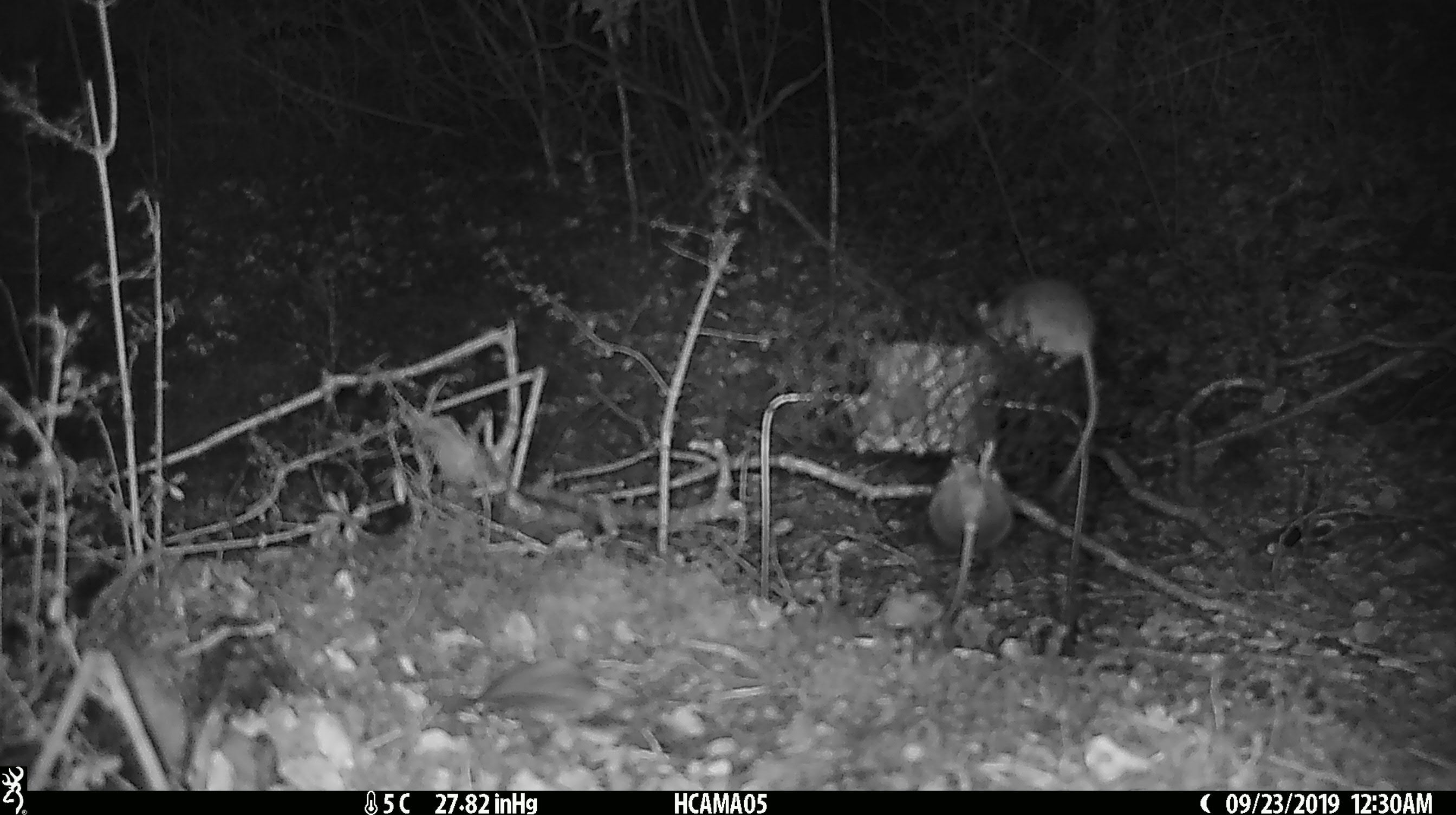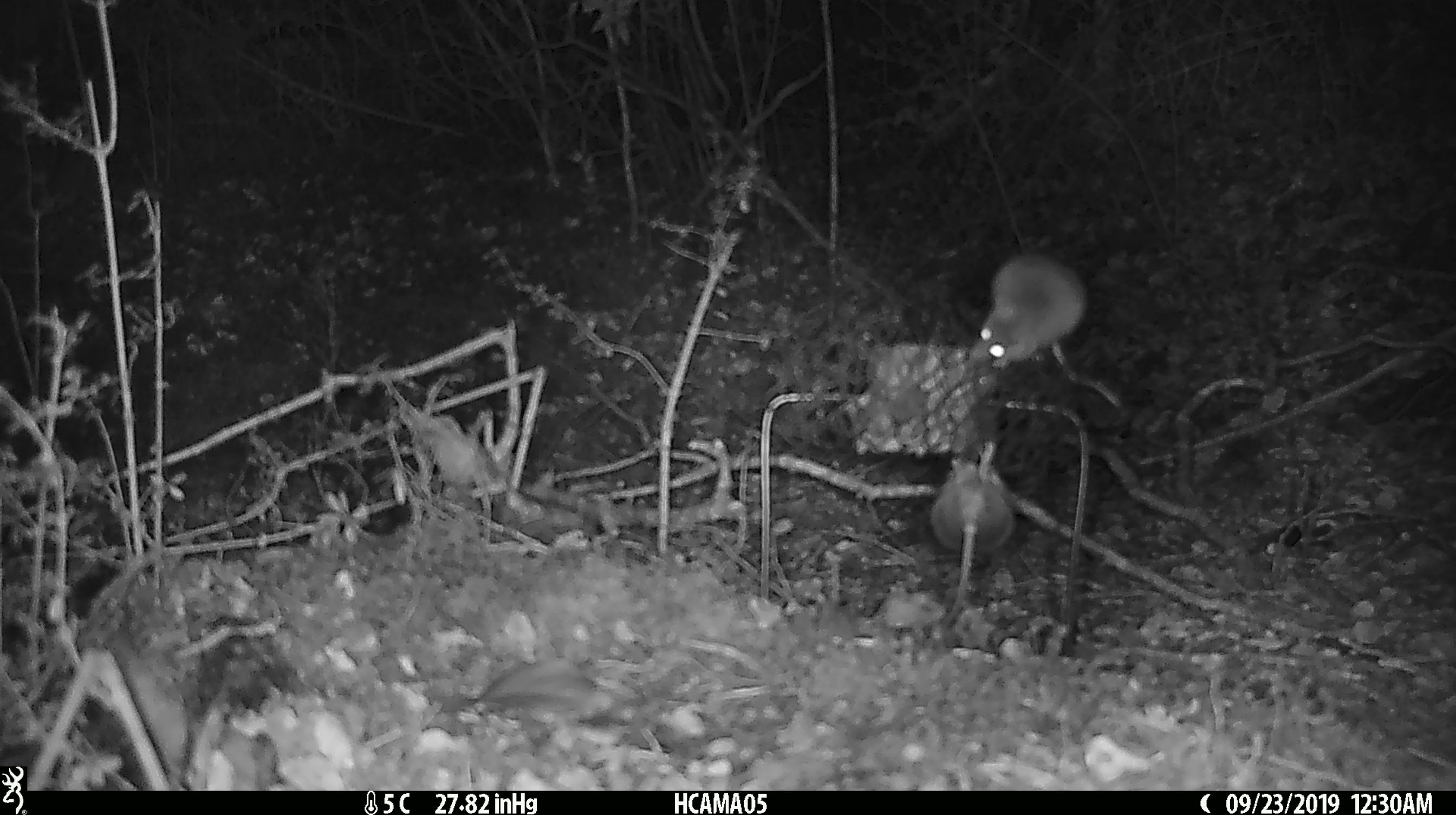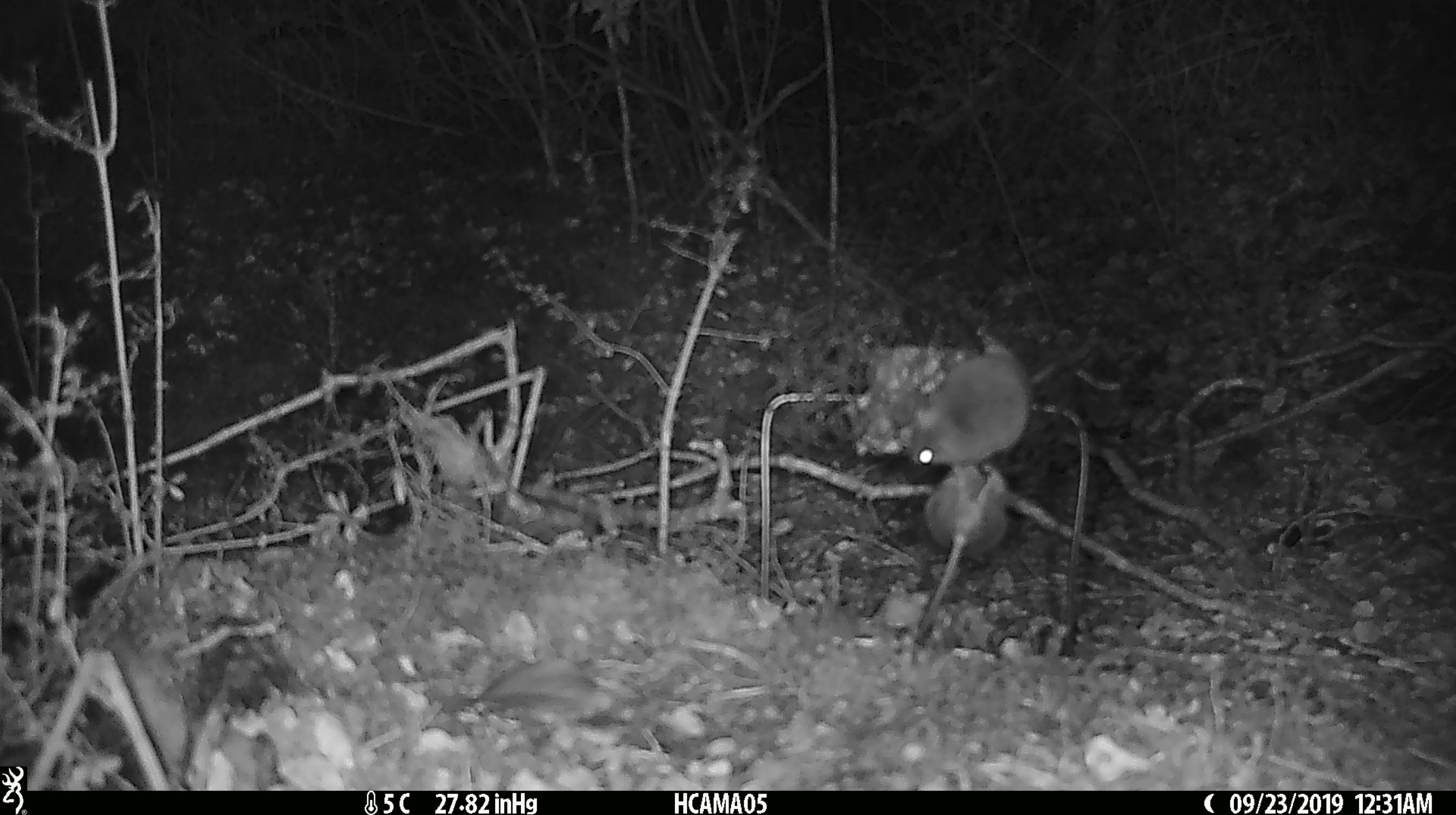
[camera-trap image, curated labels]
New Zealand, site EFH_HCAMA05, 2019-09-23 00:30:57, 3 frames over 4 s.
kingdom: Animalia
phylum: Chordata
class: Mammalia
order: Rodentia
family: Muridae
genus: Rattus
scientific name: Rattus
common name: rat